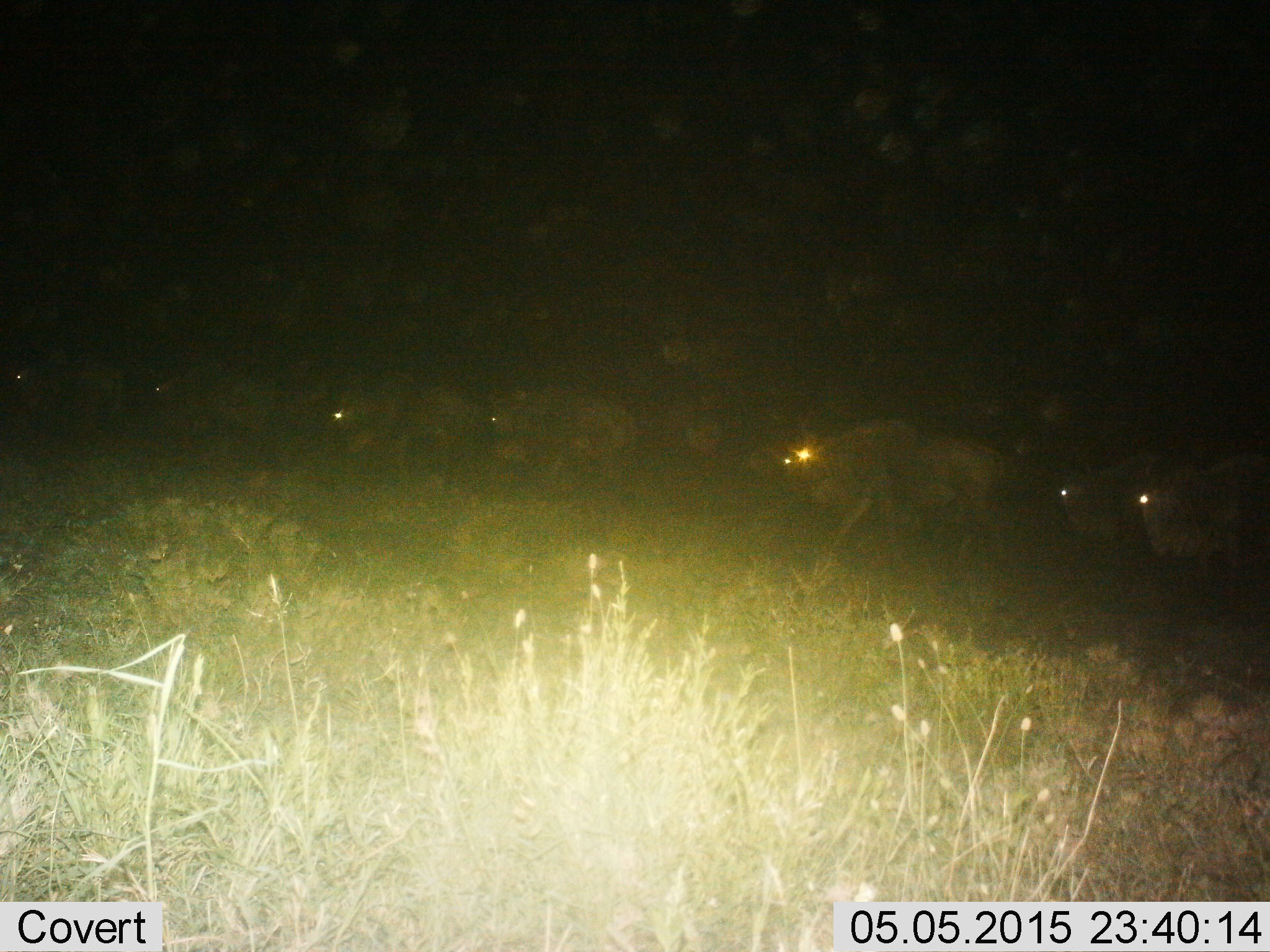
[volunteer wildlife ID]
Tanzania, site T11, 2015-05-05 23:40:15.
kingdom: Animalia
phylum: Chordata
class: Mammalia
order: Artiodactyla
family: Bovidae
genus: Connochaetes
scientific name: Connochaetes taurinus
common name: blue wildebeest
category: wildebeest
Wildebeest (blue wildebeest) (Connochaetes taurinus), count 8. Behavior (volunteer vote fractions): standing 0%, resting 0%, moving 100%, interacting 0%. Young present (vote fraction): 0%. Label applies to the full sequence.